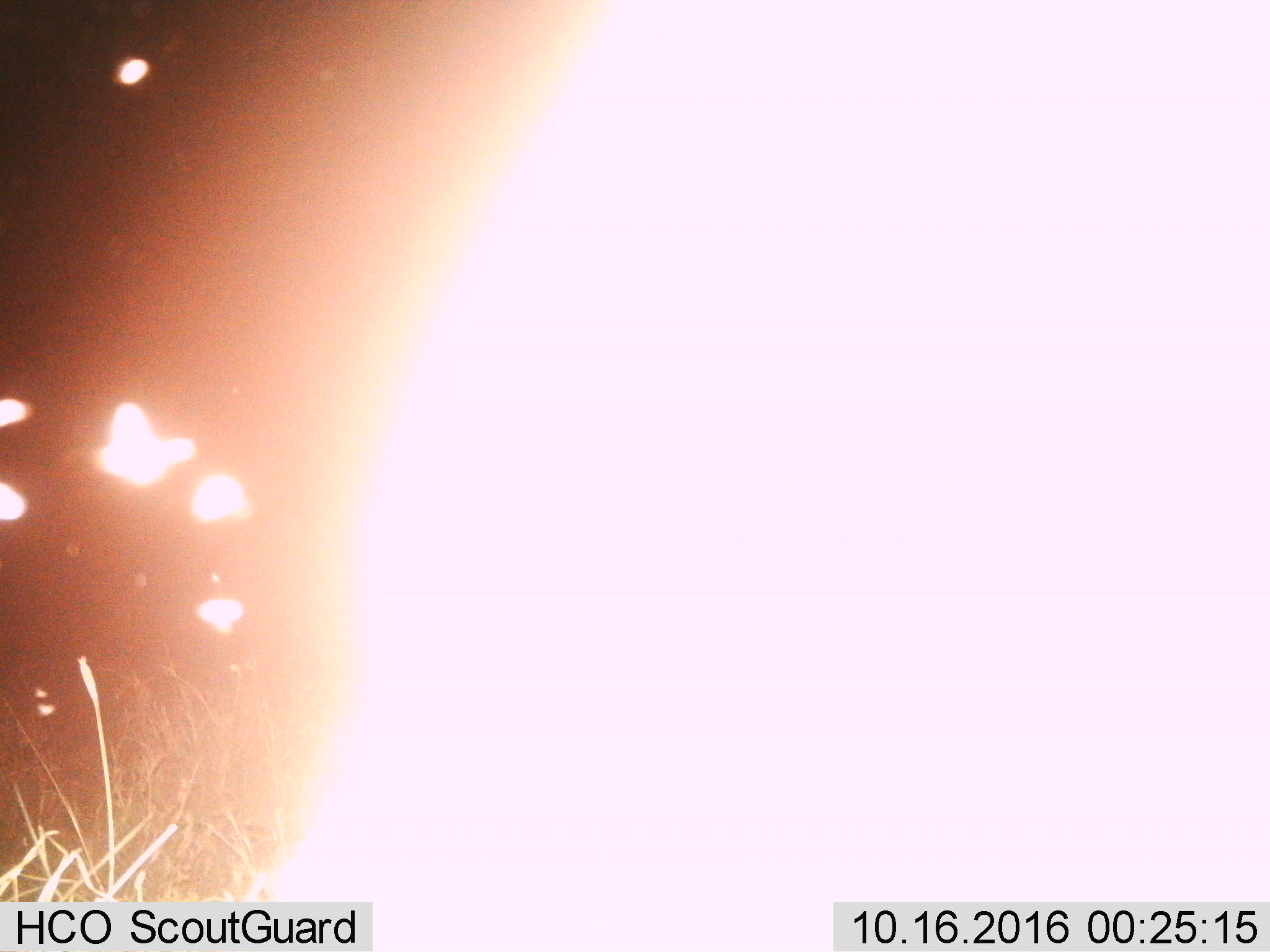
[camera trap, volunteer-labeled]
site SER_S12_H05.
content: unidentified animal